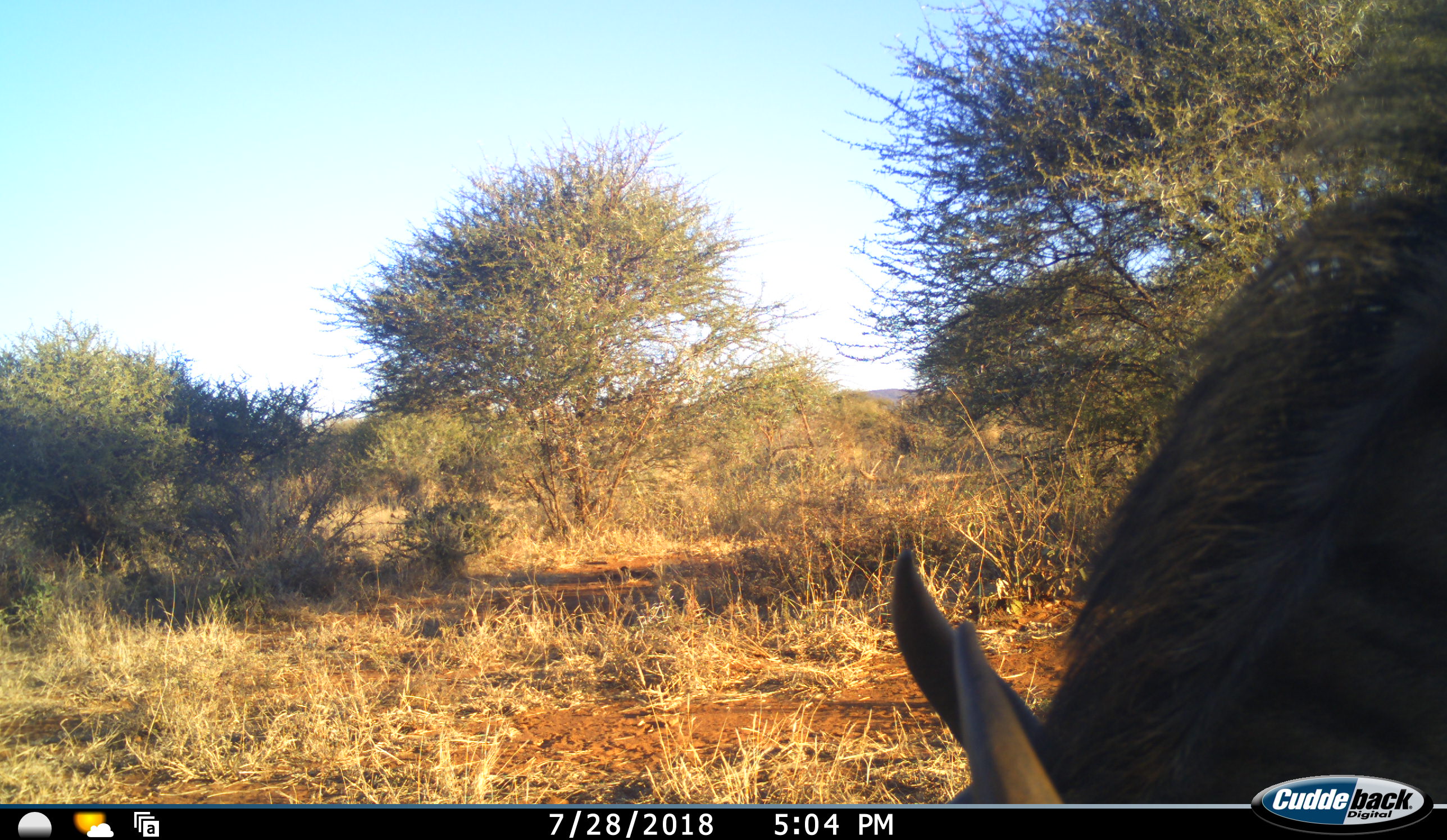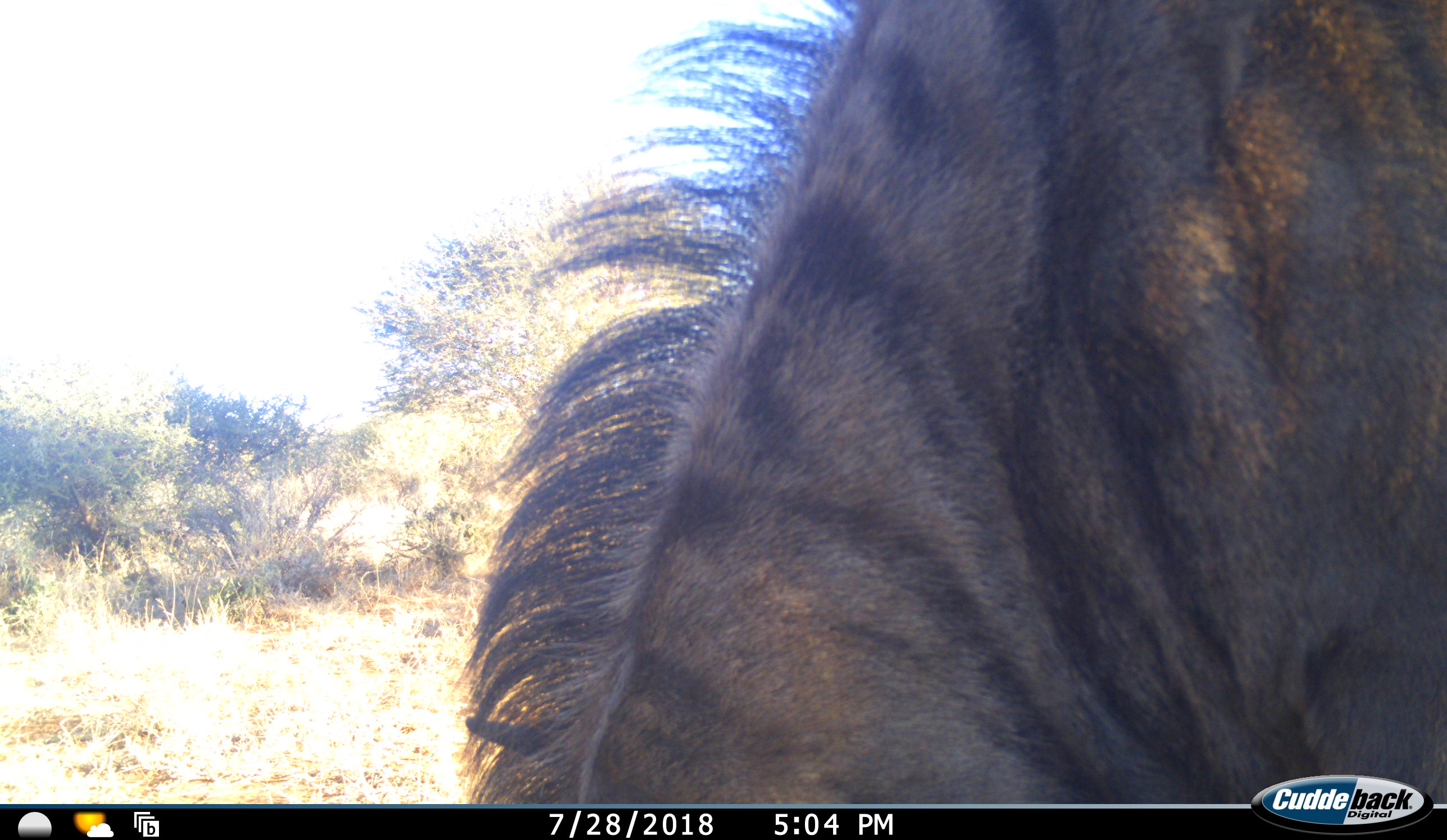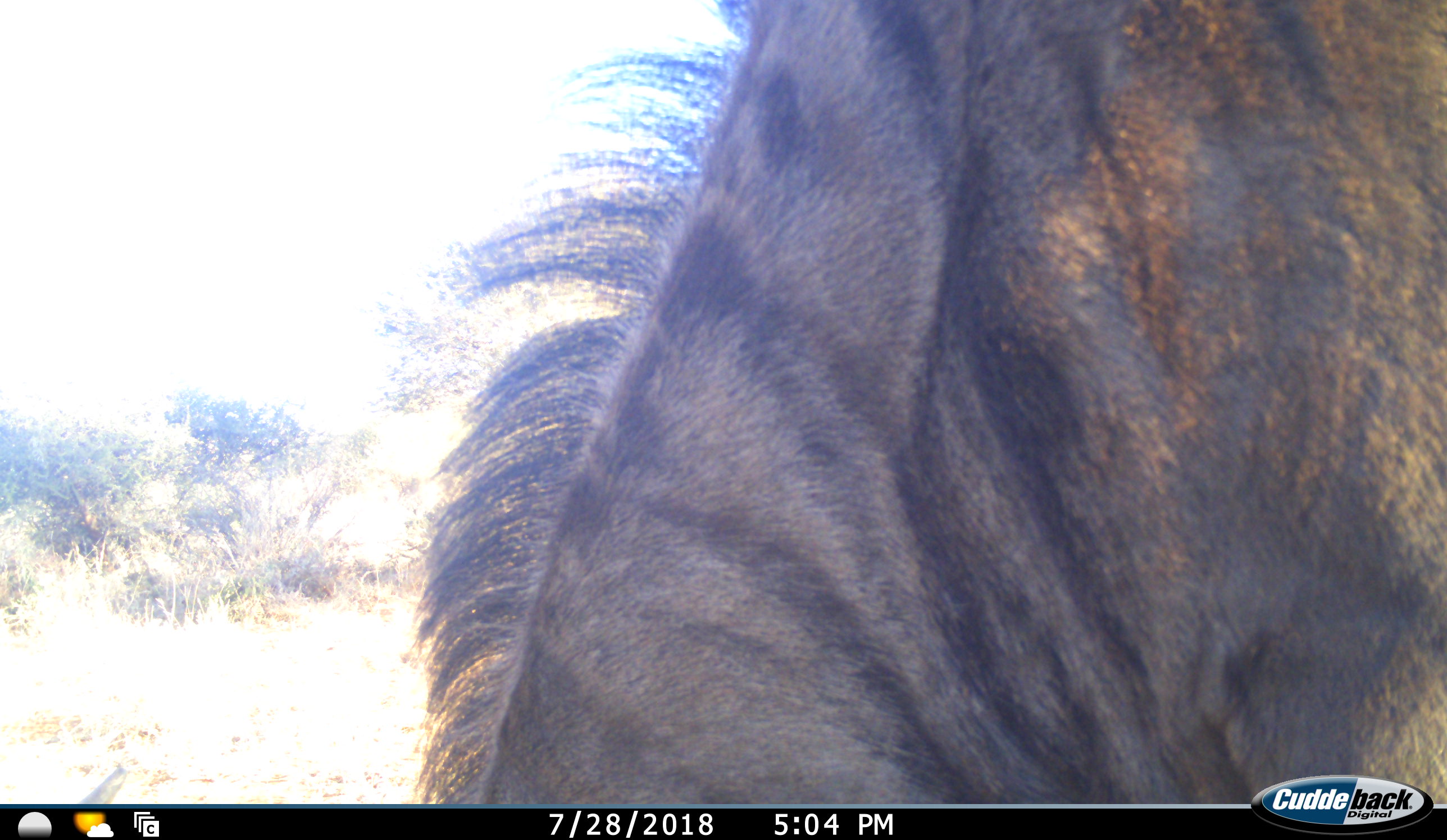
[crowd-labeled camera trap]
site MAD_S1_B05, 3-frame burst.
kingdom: Animalia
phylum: Chordata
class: Mammalia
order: Artiodactyla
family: Bovidae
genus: Connochaetes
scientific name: Connochaetes taurinus taurinus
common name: blue wildebeest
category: wildebeestblue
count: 1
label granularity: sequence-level